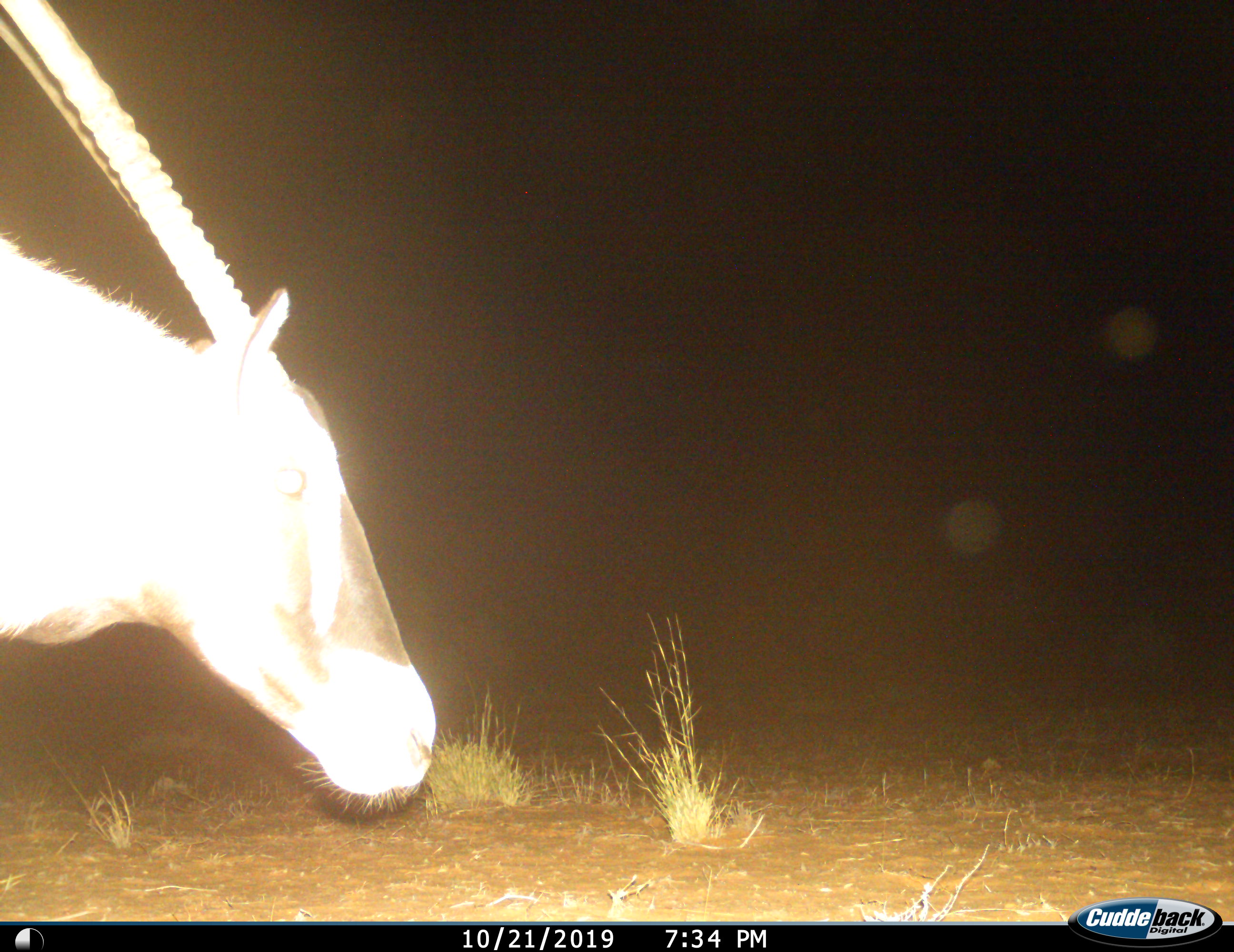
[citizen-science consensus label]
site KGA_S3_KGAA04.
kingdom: Animalia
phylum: Chordata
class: Mammalia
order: Artiodactyla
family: Bovidae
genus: Oryx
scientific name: Oryx gazella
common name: gemsbok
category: oryx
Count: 1.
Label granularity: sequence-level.